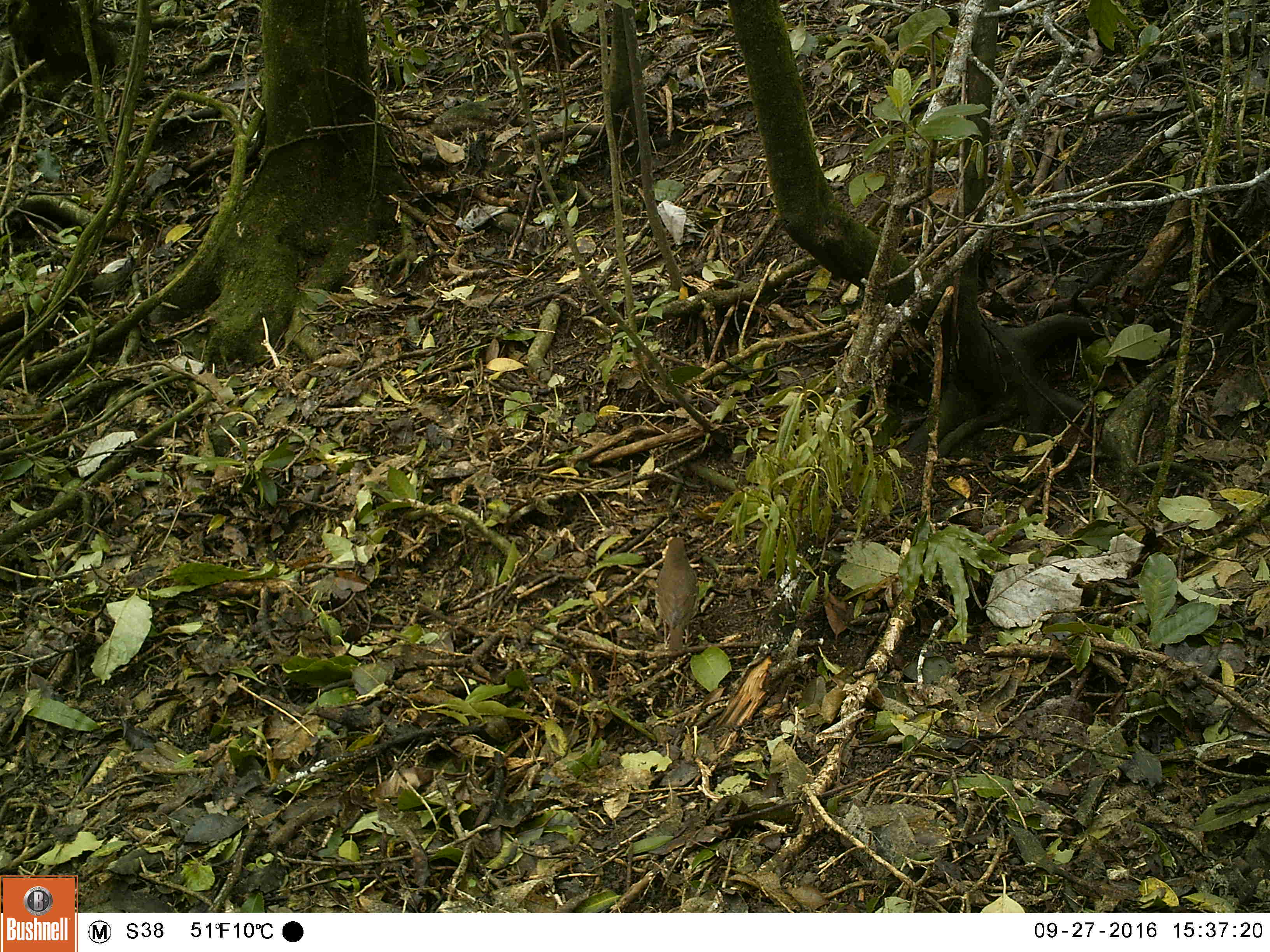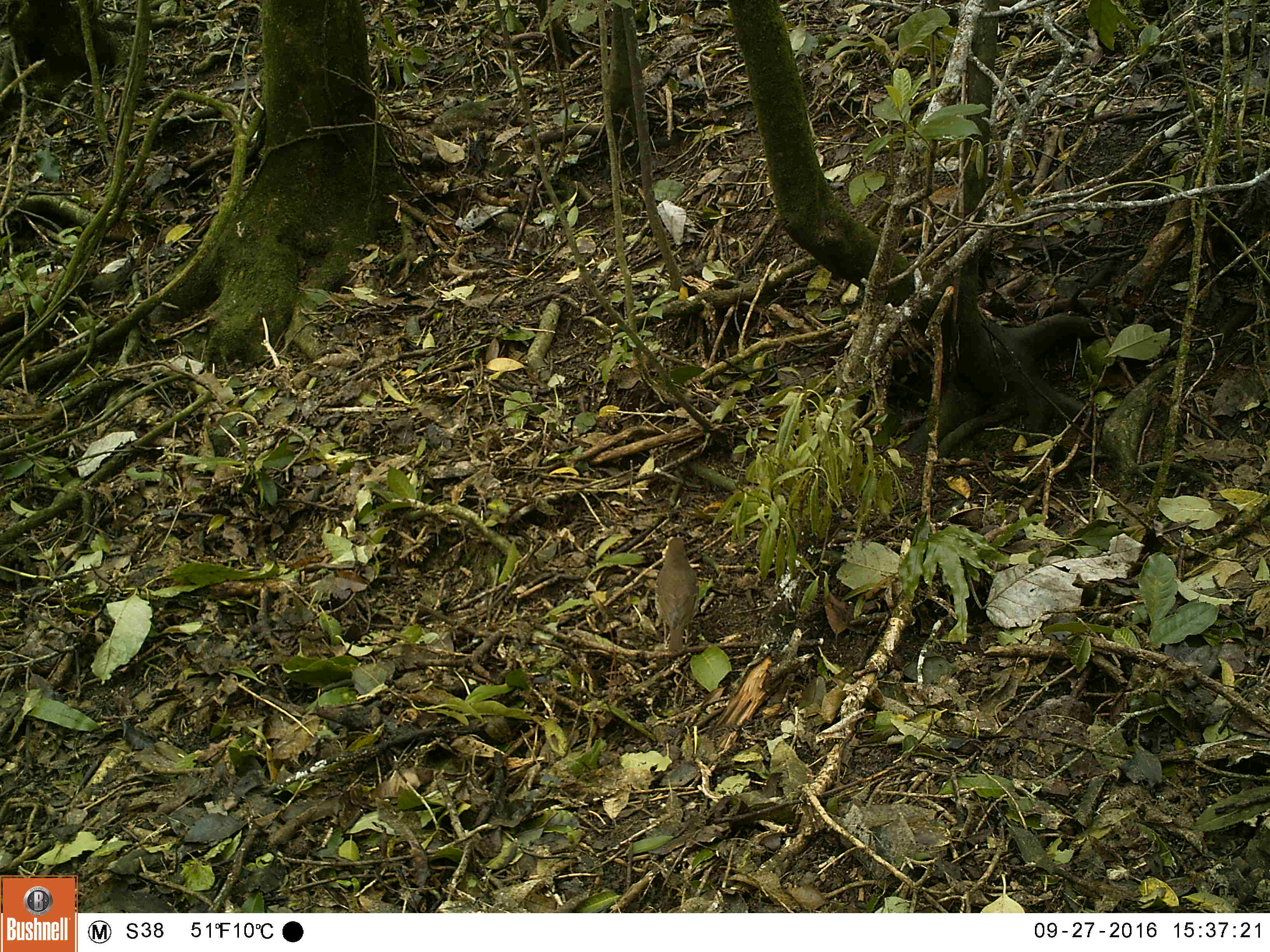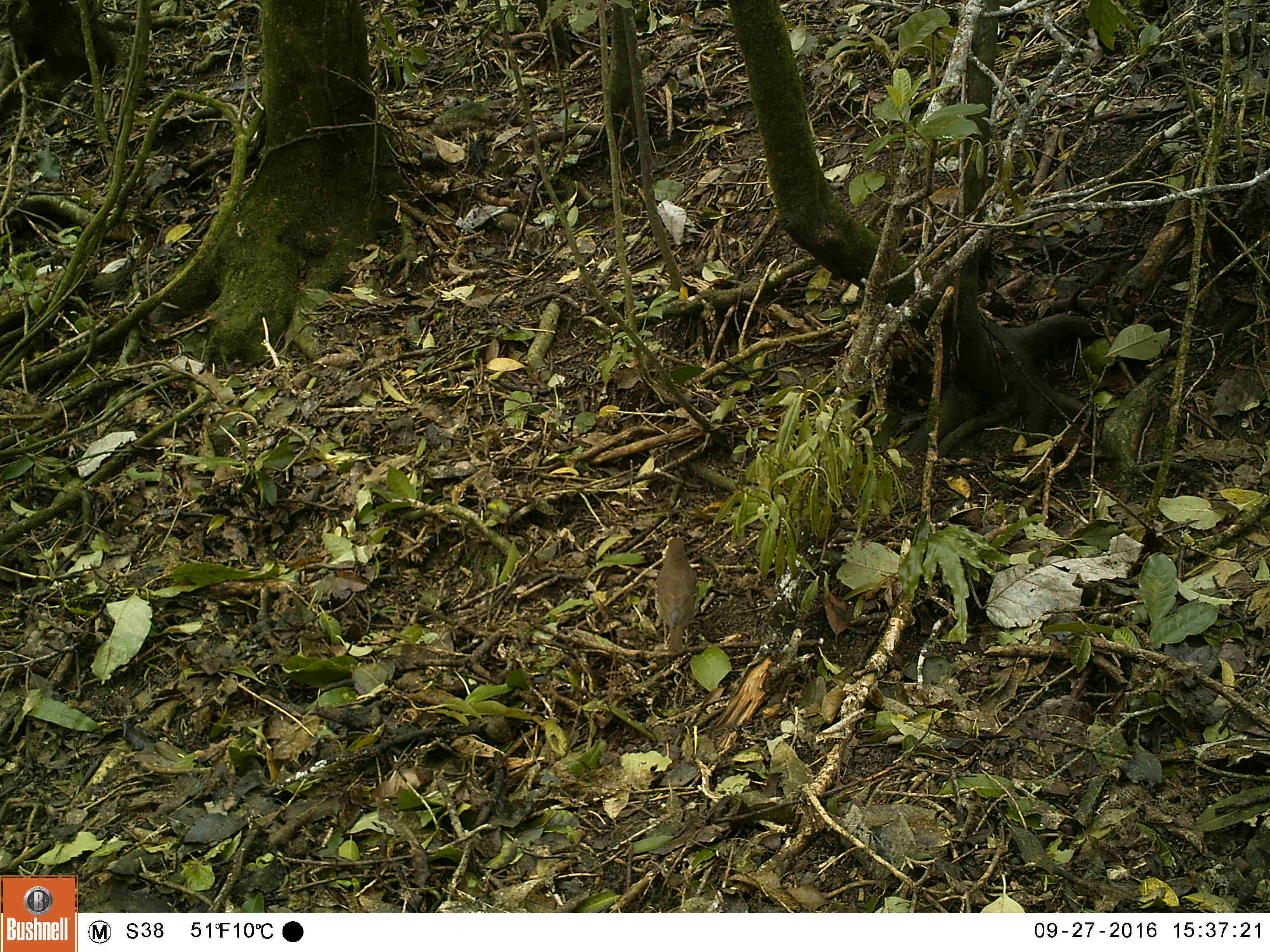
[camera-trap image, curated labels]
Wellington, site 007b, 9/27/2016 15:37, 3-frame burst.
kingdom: Animalia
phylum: Chordata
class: Aves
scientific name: Aves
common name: bird